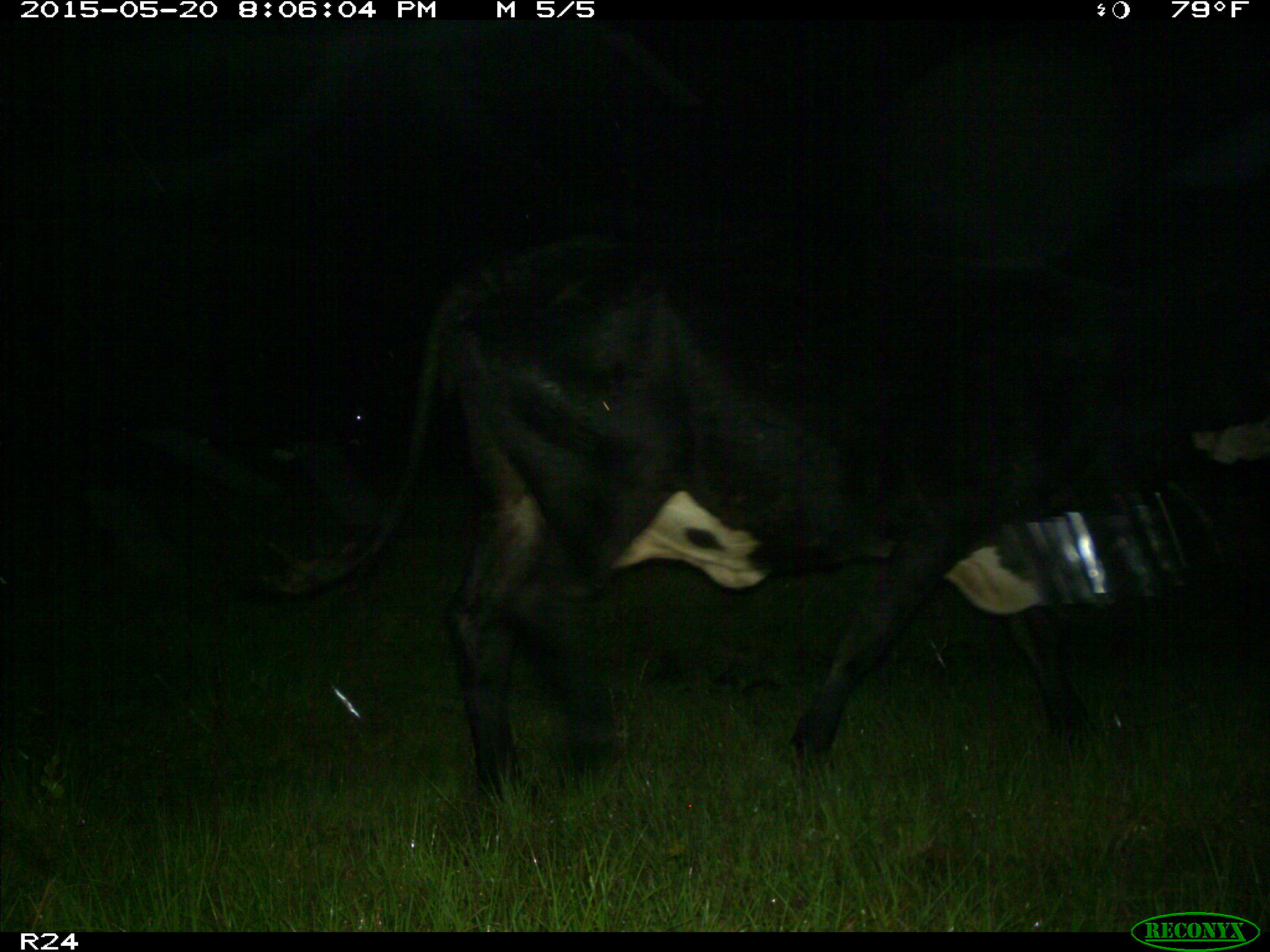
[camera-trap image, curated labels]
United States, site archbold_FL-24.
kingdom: Animalia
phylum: Chordata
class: Mammalia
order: Artiodactyla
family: Bovidae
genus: Bos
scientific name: Bos taurus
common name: domestic cow